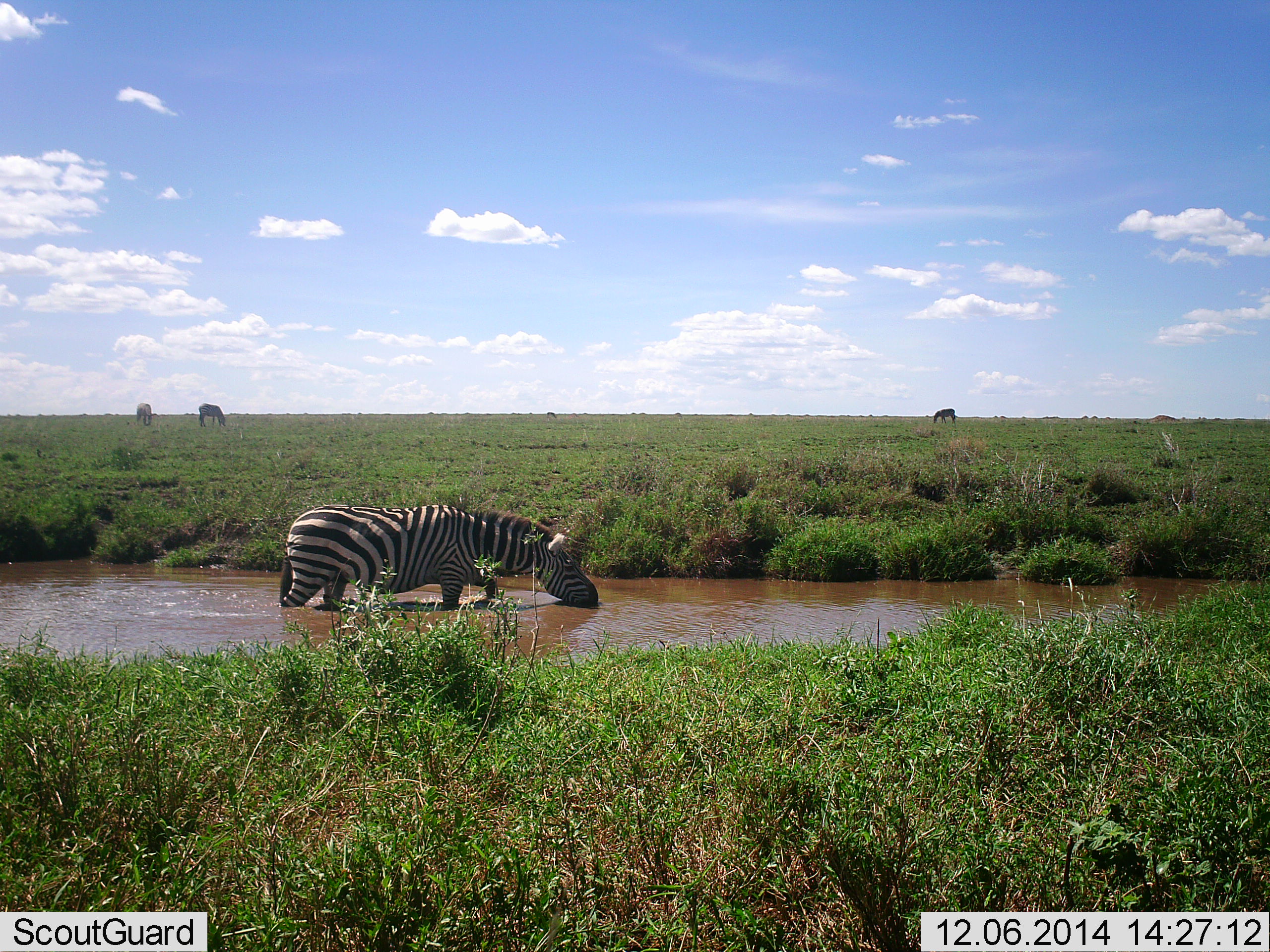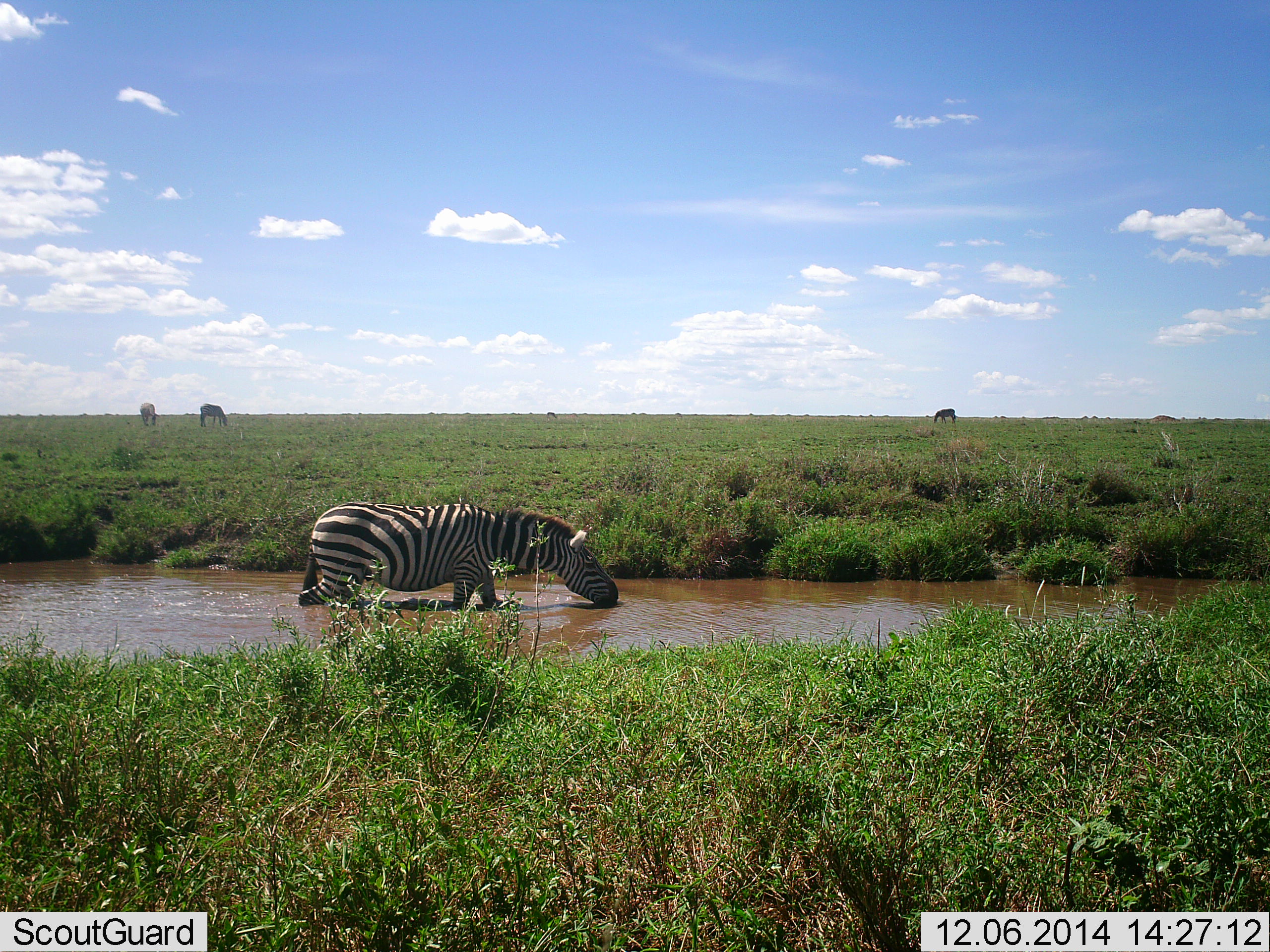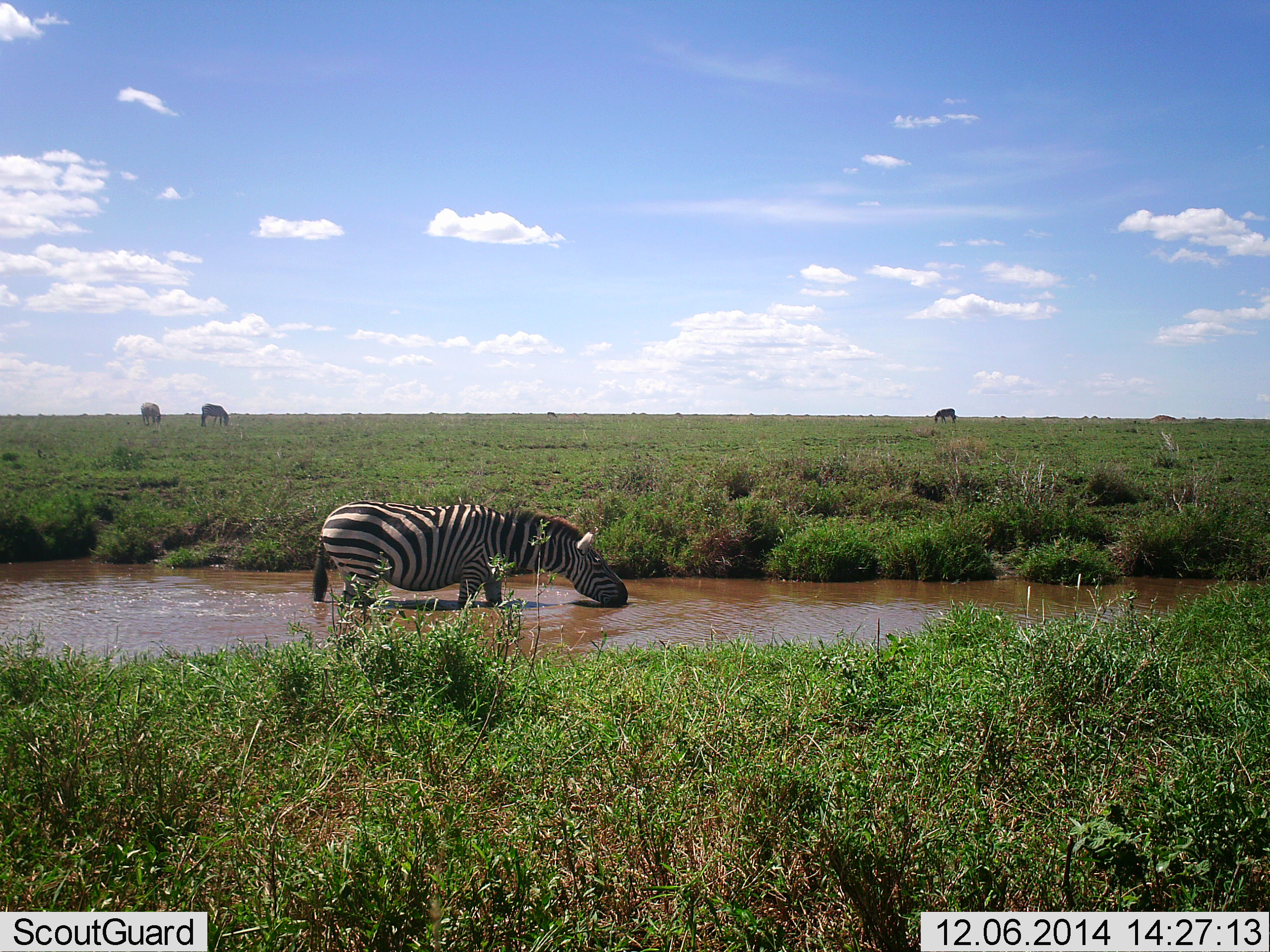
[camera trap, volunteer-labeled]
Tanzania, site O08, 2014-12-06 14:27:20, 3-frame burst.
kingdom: Animalia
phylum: Chordata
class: Mammalia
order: Perissodactyla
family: Equidae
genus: Equus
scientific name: Equus quagga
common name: plains zebra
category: zebra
Zebra (plains zebra) (Equus quagga), count 4. Behavior (volunteer vote fractions): standing 30%, resting 0%, moving 40%, interacting 0%. Young present (vote fraction): 0%. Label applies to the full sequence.